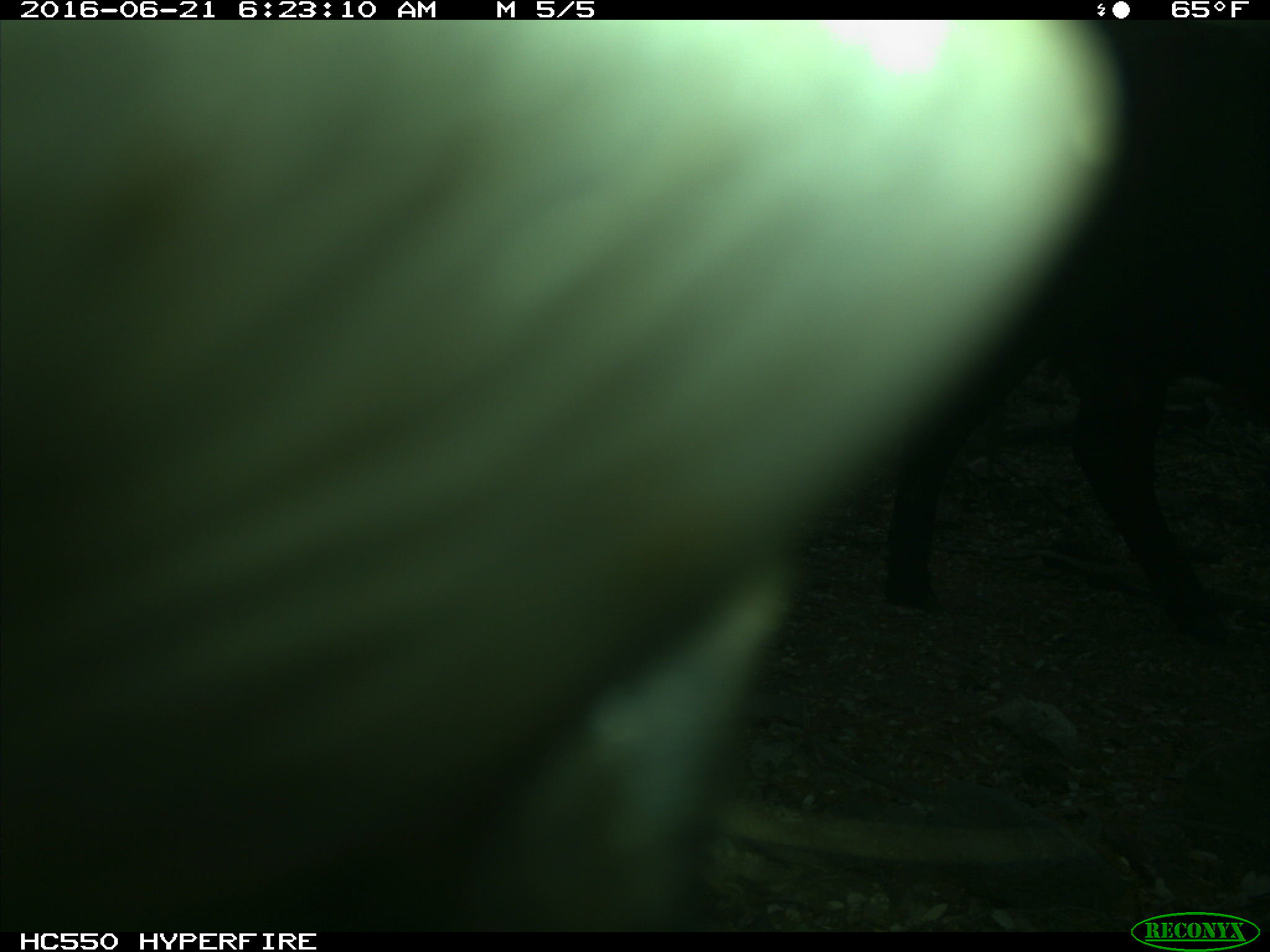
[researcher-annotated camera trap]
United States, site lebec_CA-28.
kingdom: Animalia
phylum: Chordata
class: Mammalia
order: Artiodactyla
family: Bovidae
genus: Bos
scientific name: Bos taurus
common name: domestic cow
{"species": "Bos taurus (domestic cow)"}